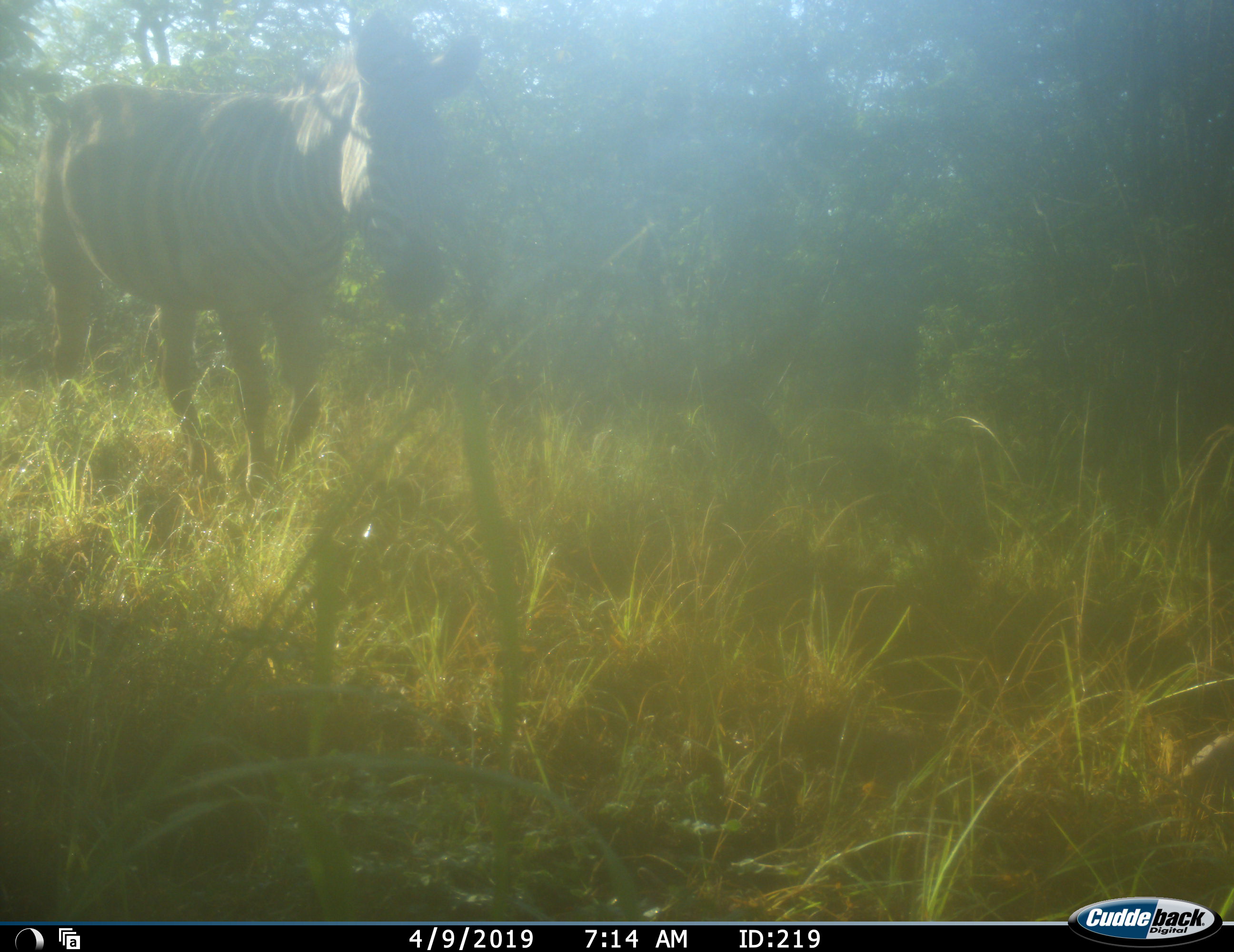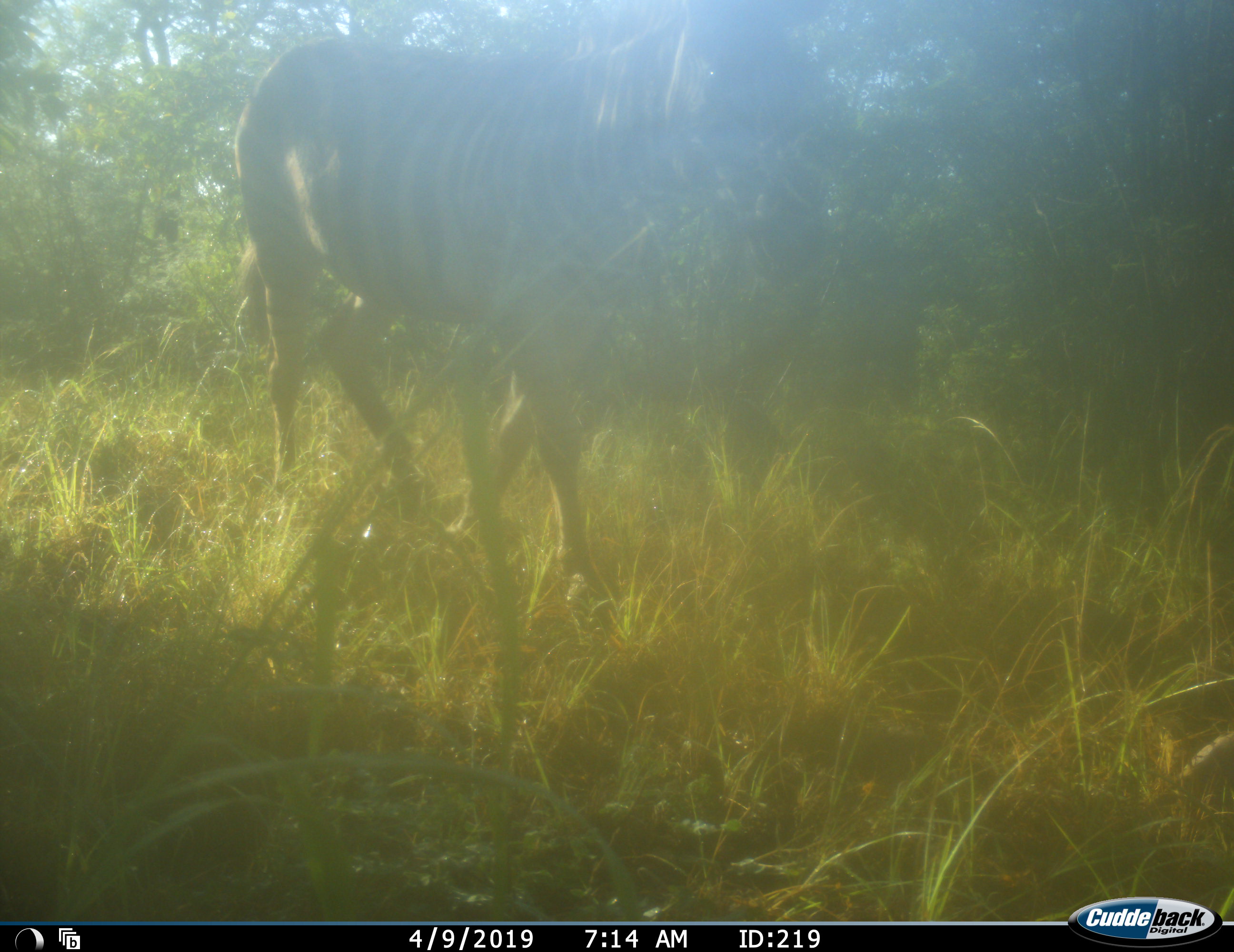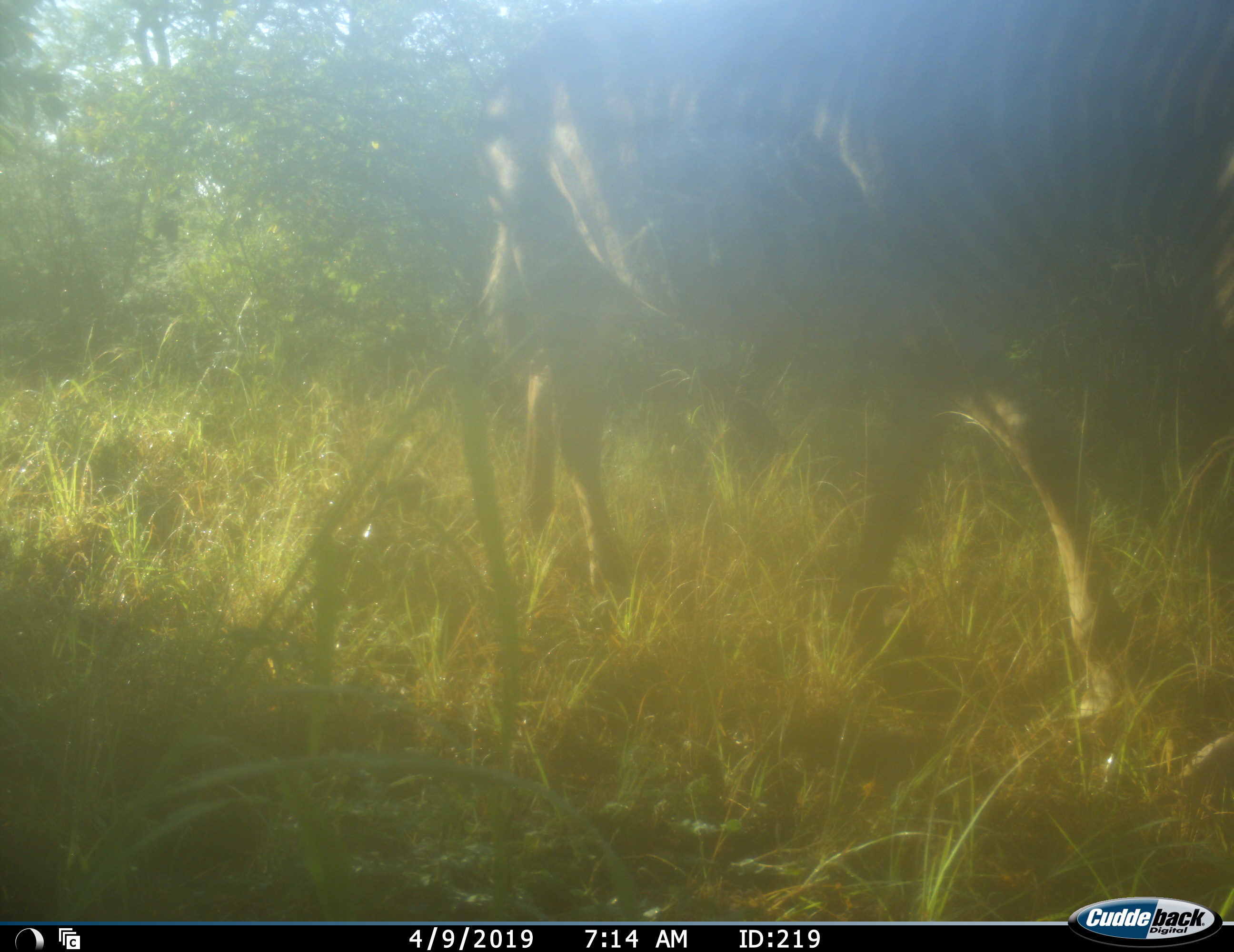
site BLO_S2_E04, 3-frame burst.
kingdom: Animalia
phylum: Chordata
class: Mammalia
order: Perissodactyla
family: Equidae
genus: Equus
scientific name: Equus quagga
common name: plains zebra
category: zebraplains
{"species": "zebraplains (plains zebra) (Equus quagga)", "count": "1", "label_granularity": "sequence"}